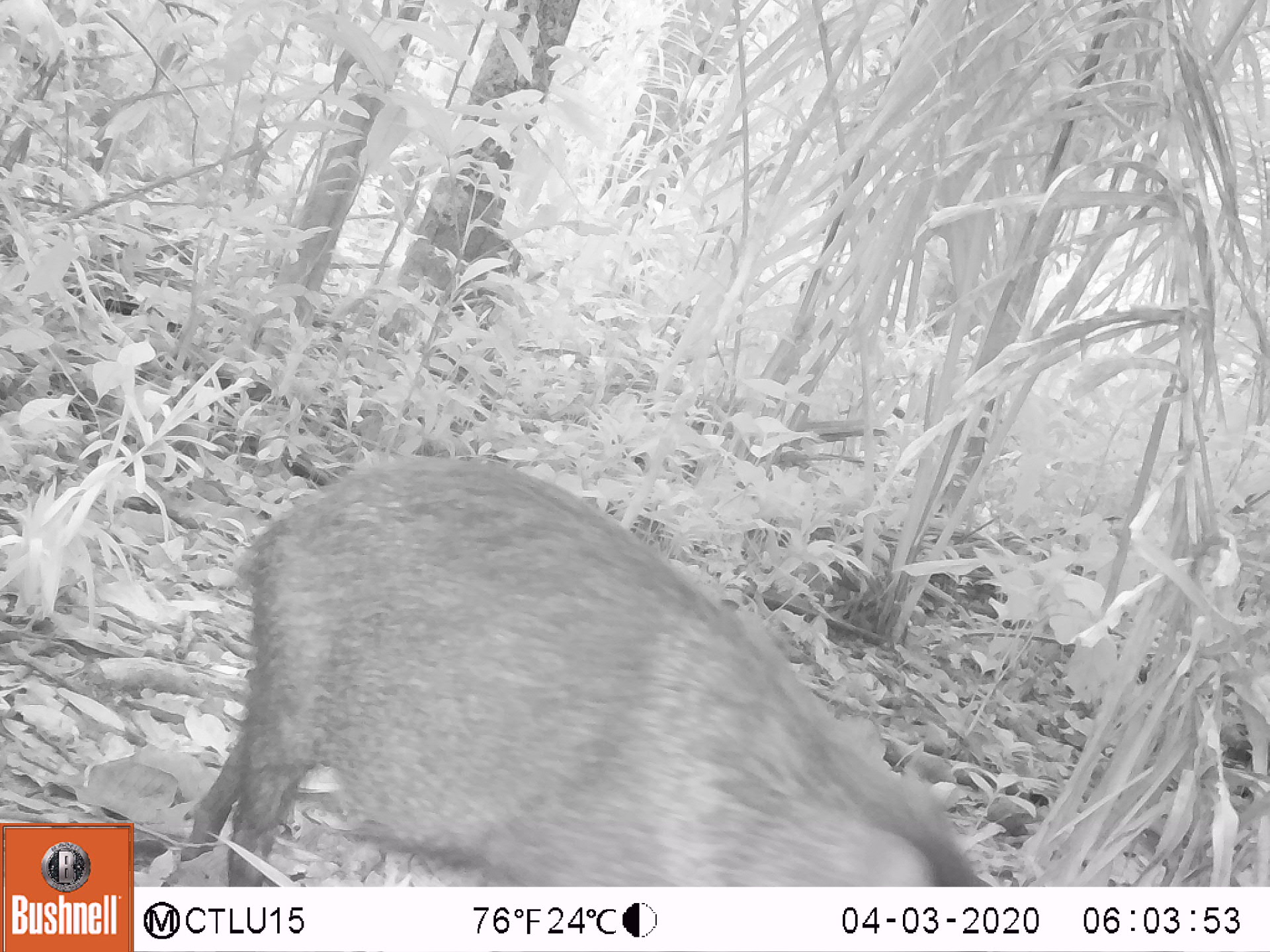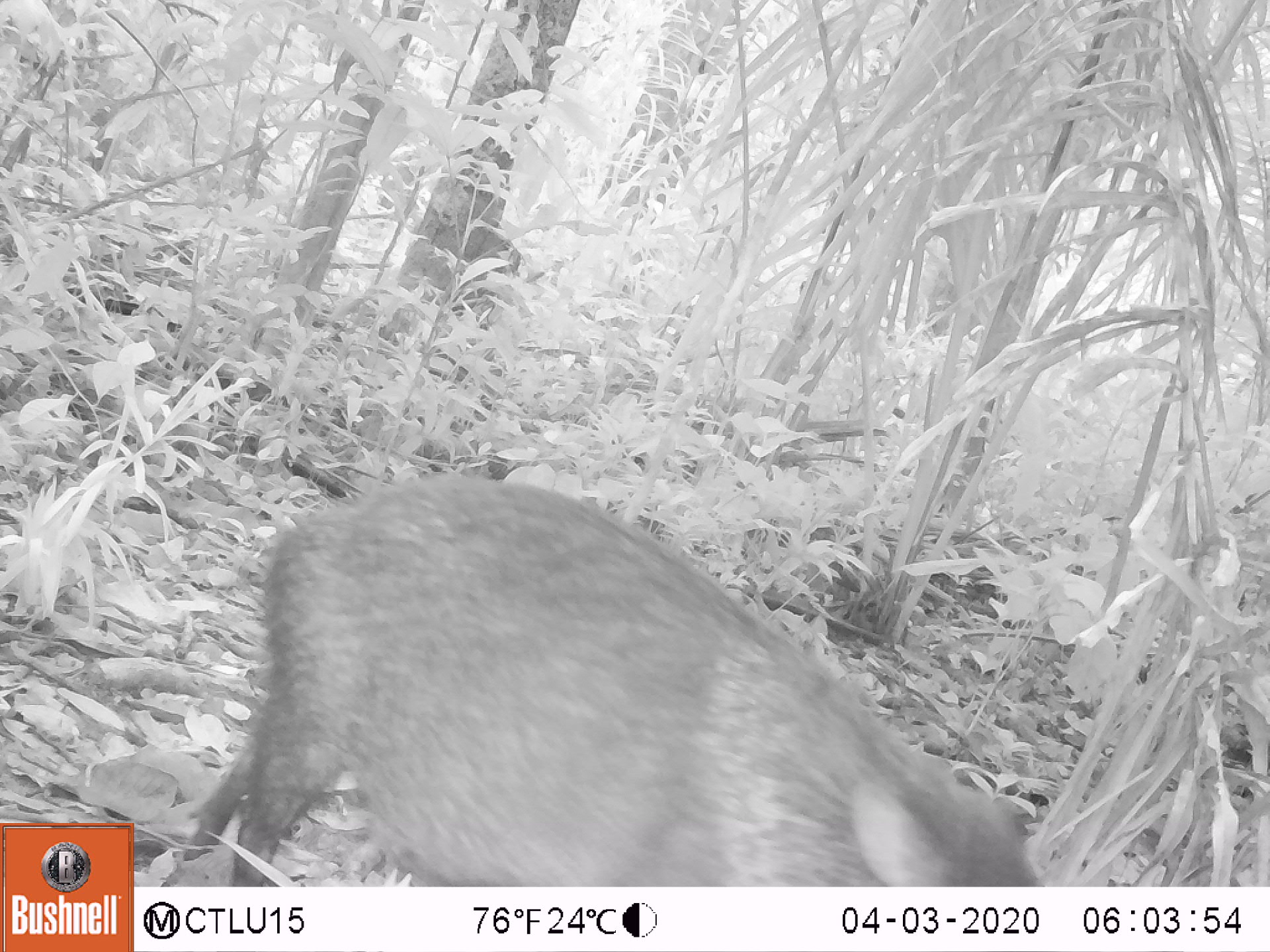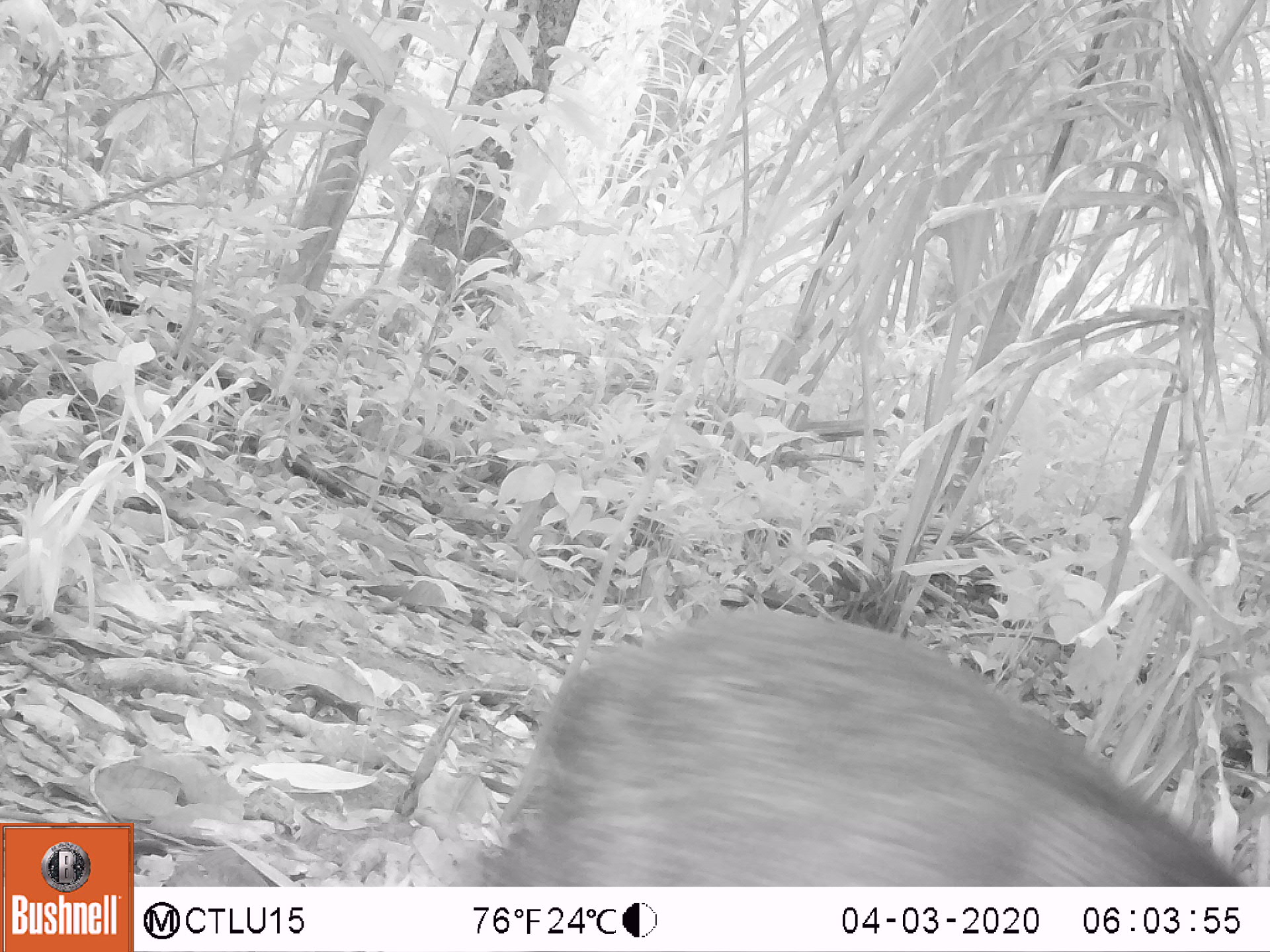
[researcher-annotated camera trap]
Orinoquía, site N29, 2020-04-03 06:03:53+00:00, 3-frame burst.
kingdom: Animalia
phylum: Chordata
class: Mammalia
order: Artiodactyla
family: Tayassuidae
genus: Pecari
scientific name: Pecari tajacu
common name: collared peccary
Collared peccary (Pecari tajacu).